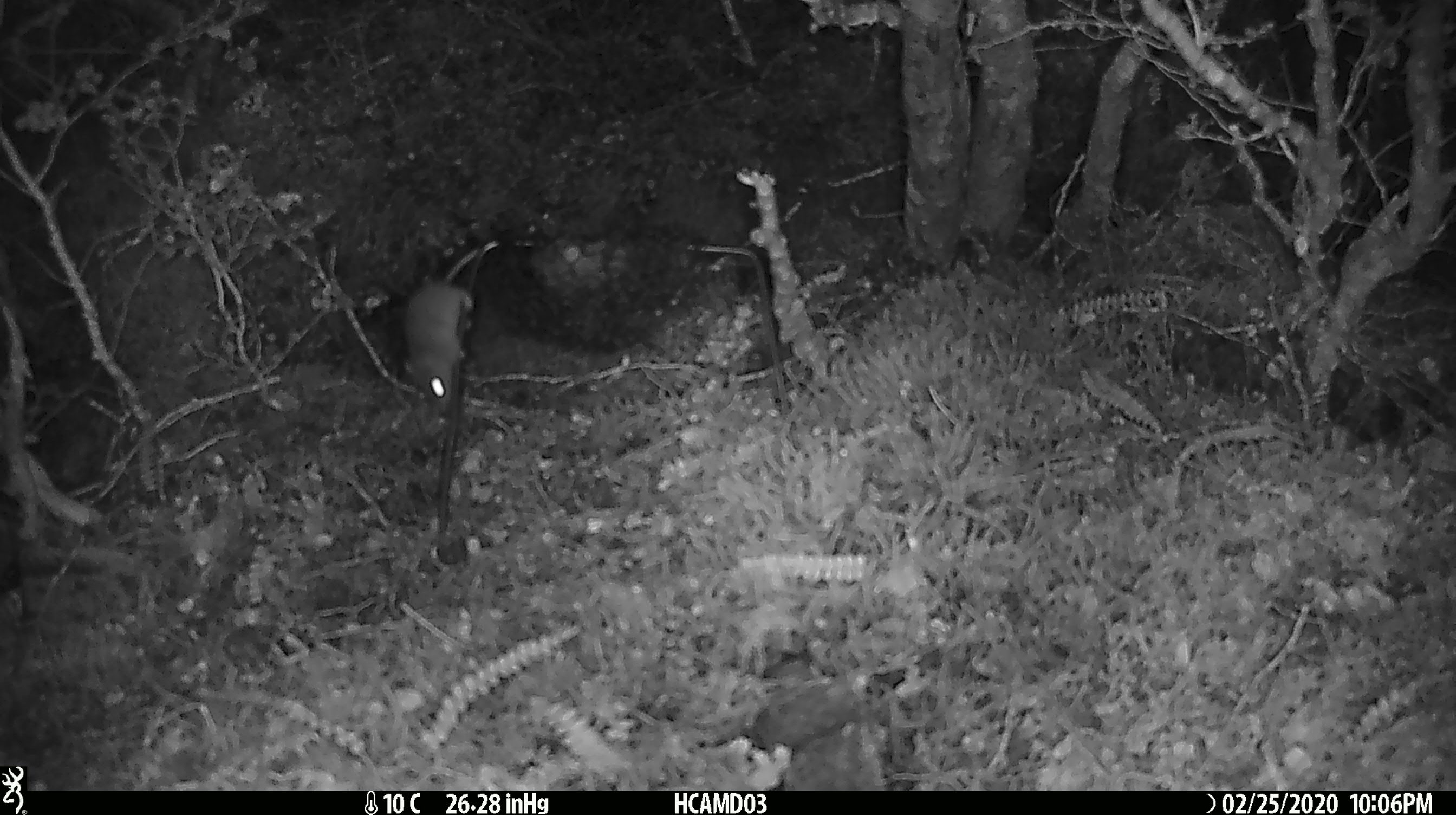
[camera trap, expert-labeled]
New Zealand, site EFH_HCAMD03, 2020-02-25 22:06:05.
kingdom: Animalia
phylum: Chordata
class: Mammalia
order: Rodentia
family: Muridae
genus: Mus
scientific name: Mus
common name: mouse